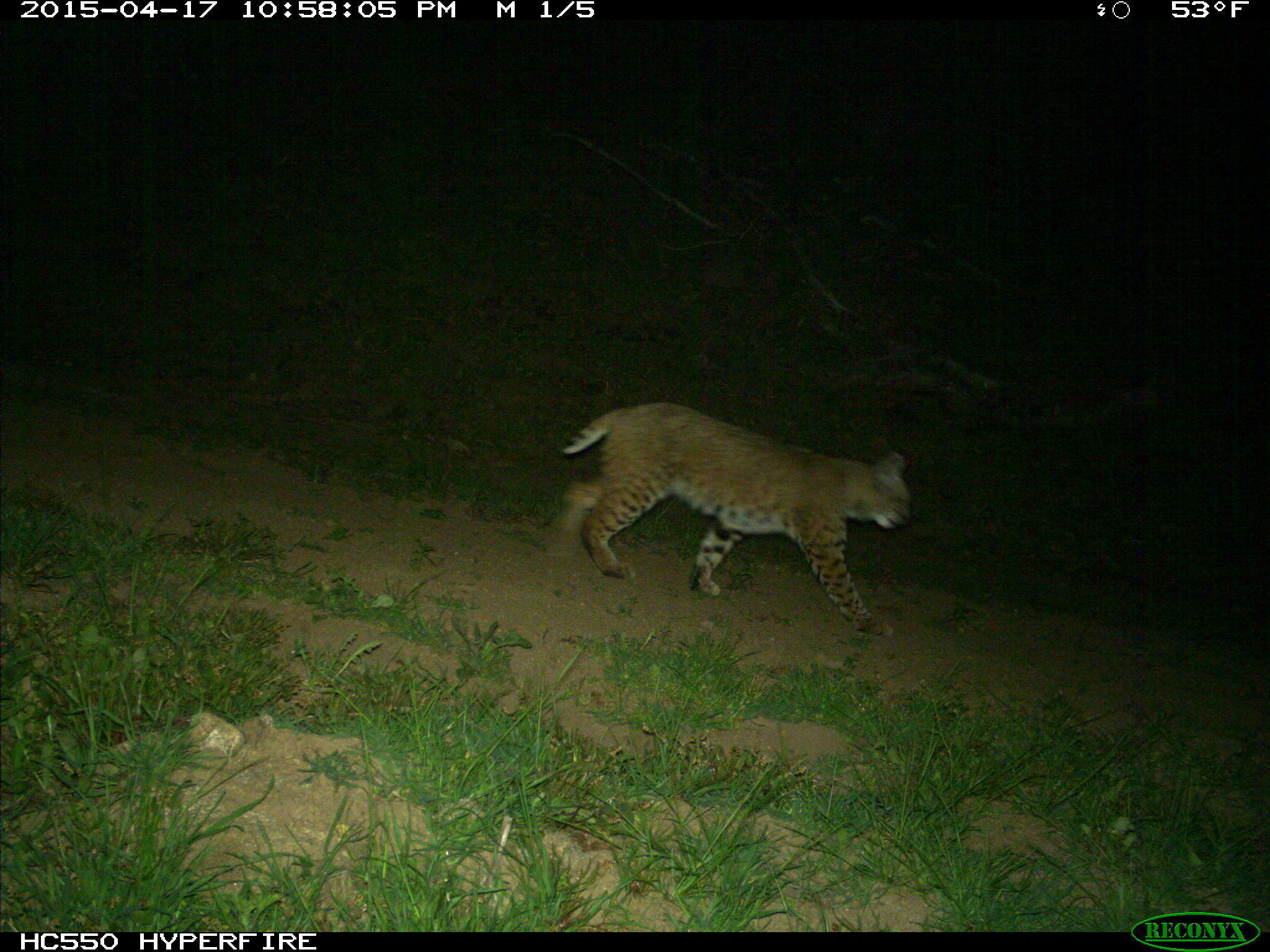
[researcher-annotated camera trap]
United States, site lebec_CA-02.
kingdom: Animalia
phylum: Chordata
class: Mammalia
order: Carnivora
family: Felidae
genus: Lynx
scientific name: Lynx rufus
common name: bobcat